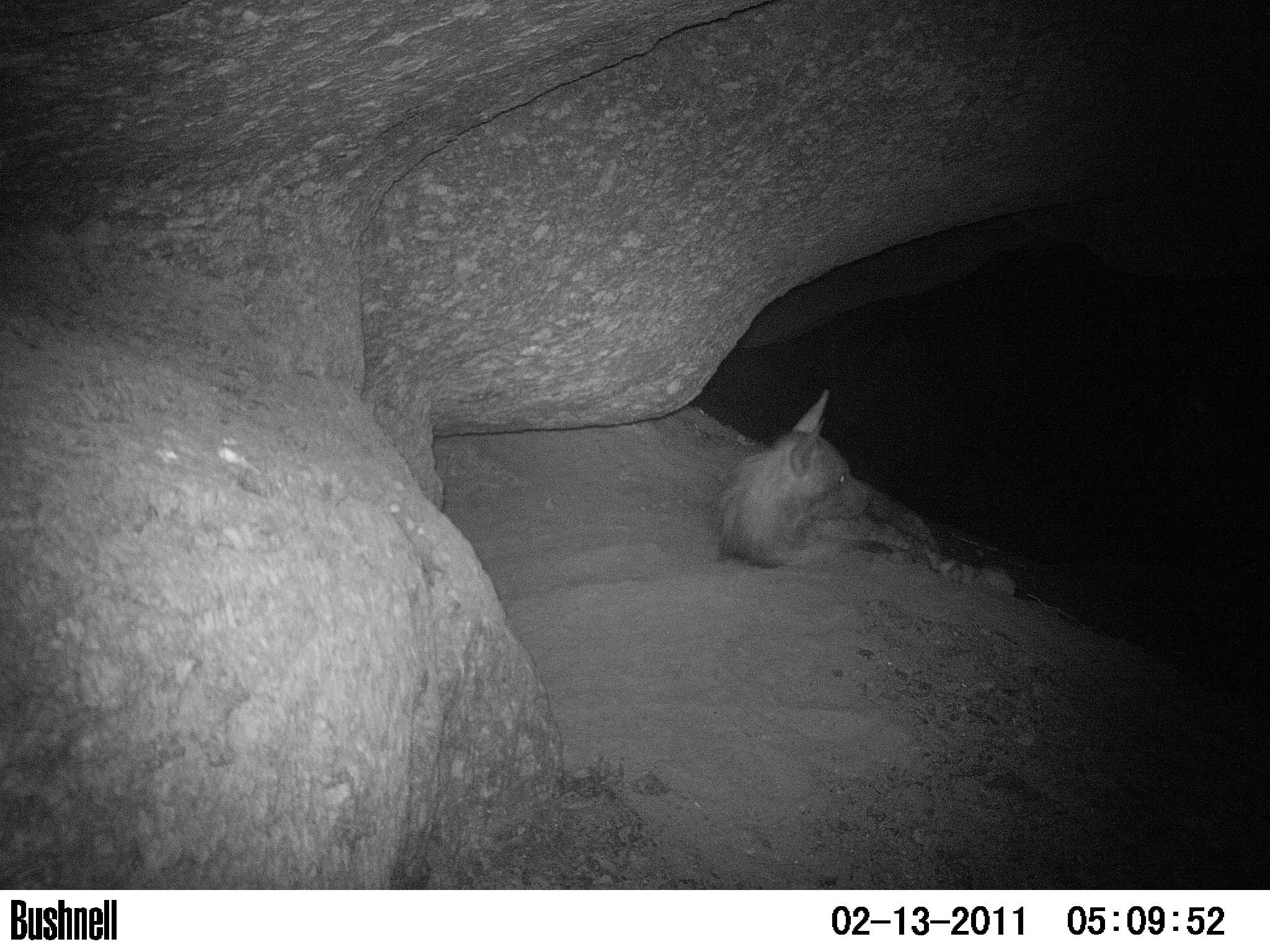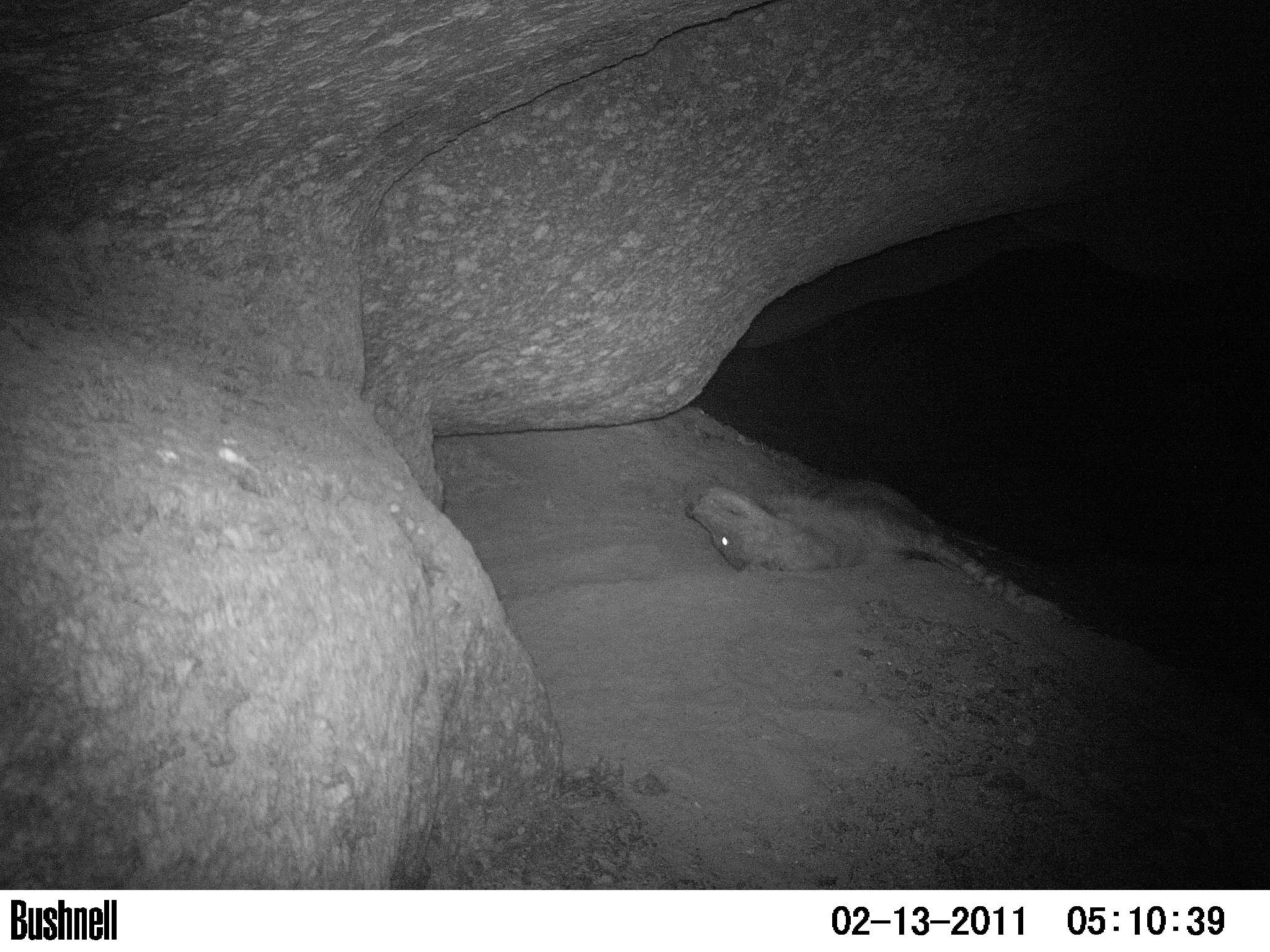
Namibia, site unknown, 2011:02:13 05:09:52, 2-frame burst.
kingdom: Animalia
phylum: Chordata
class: Mammalia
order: Carnivora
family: Hyaenidae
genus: Parahyaena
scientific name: Parahyaena brunnea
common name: brown hyena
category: hyaena brunnea